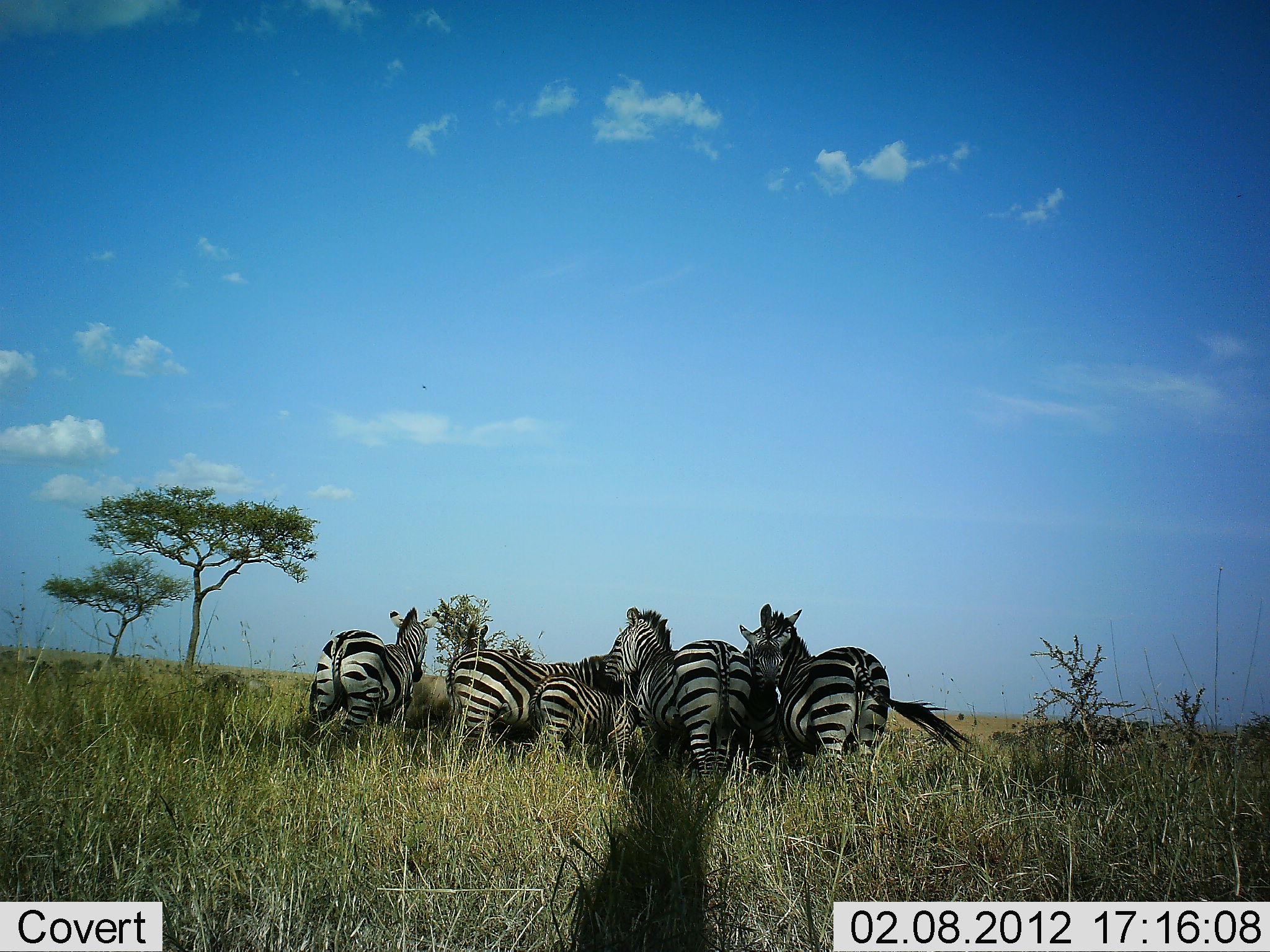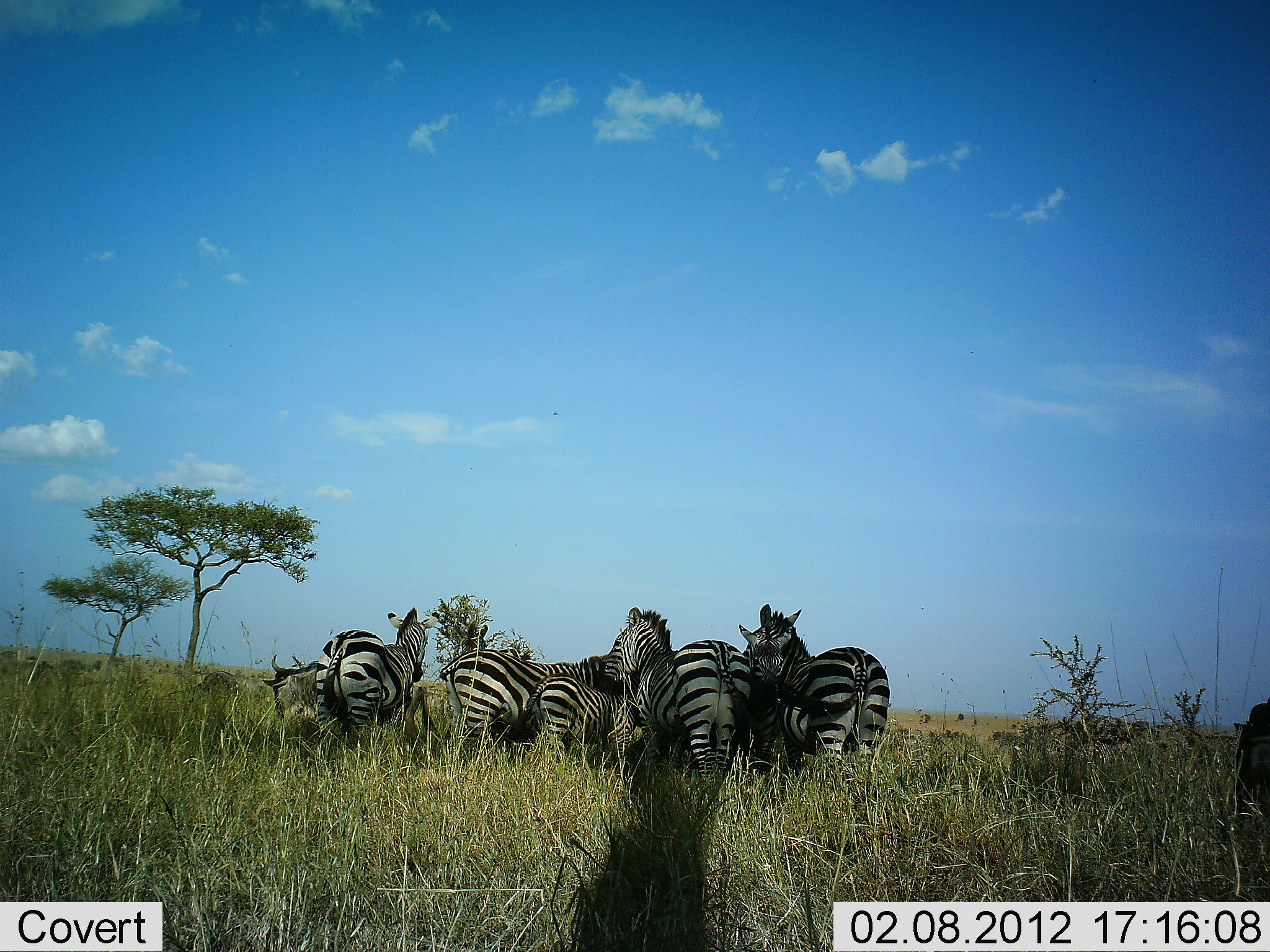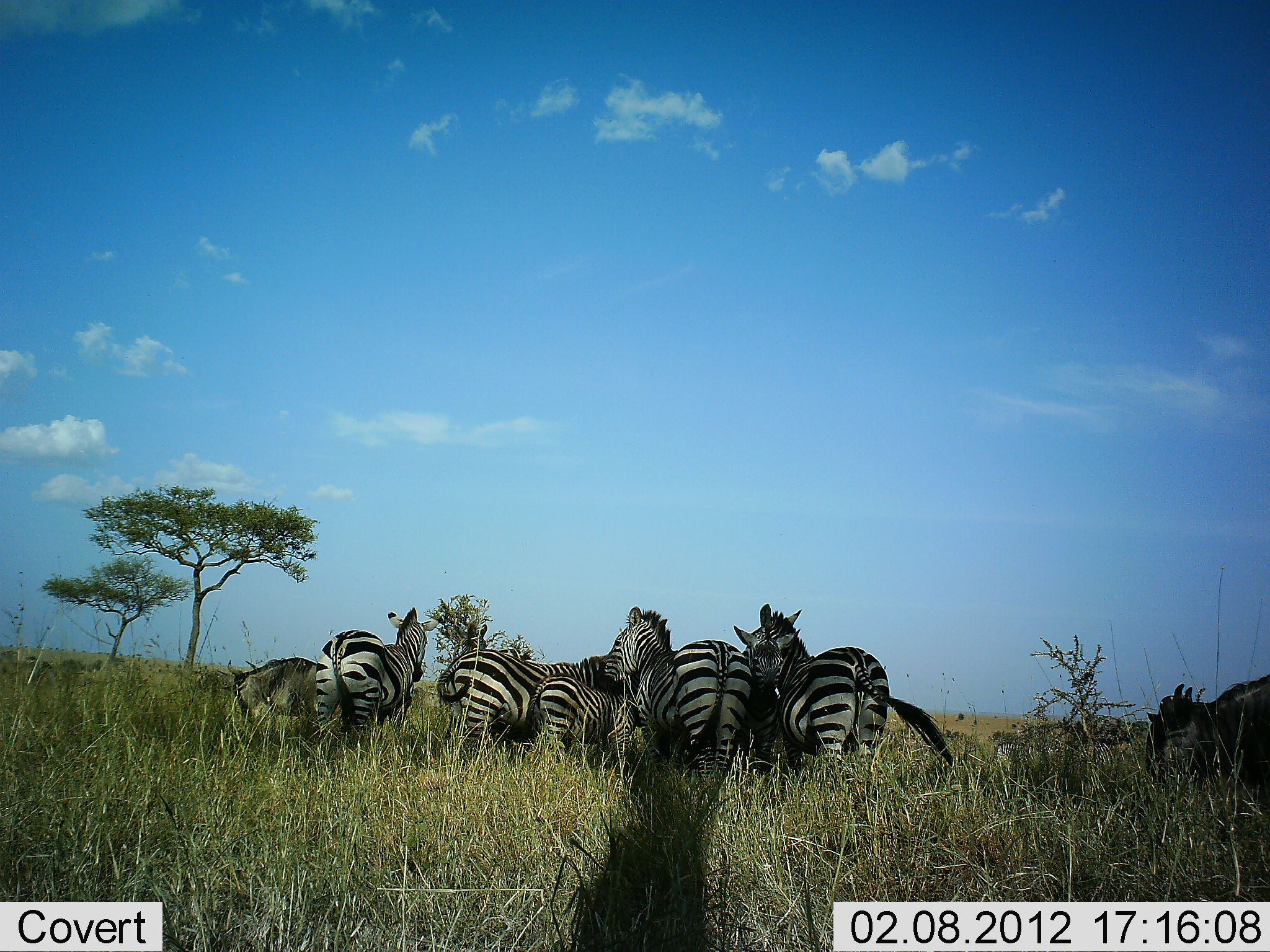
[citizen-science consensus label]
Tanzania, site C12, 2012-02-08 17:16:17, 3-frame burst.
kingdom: Animalia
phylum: Chordata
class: Mammalia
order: Artiodactyla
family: Bovidae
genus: Connochaetes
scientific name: Connochaetes taurinus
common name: blue wildebeest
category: wildebeest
Wildebeest (blue wildebeest) (Connochaetes taurinus), count 2. Behavior (volunteer vote fractions): standing 21%, resting 7%, moving 86%, interacting 0%. Young present (vote fraction): 0%. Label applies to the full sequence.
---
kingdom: Animalia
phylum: Chordata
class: Mammalia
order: Perissodactyla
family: Equidae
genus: Equus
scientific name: Equus quagga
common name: plains zebra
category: zebra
Zebra (plains zebra) (Equus quagga), count 6. Behavior (volunteer vote fractions): standing 89%, resting 16%, moving 5%, interacting 16%. Young present (vote fraction): 37%. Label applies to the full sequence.